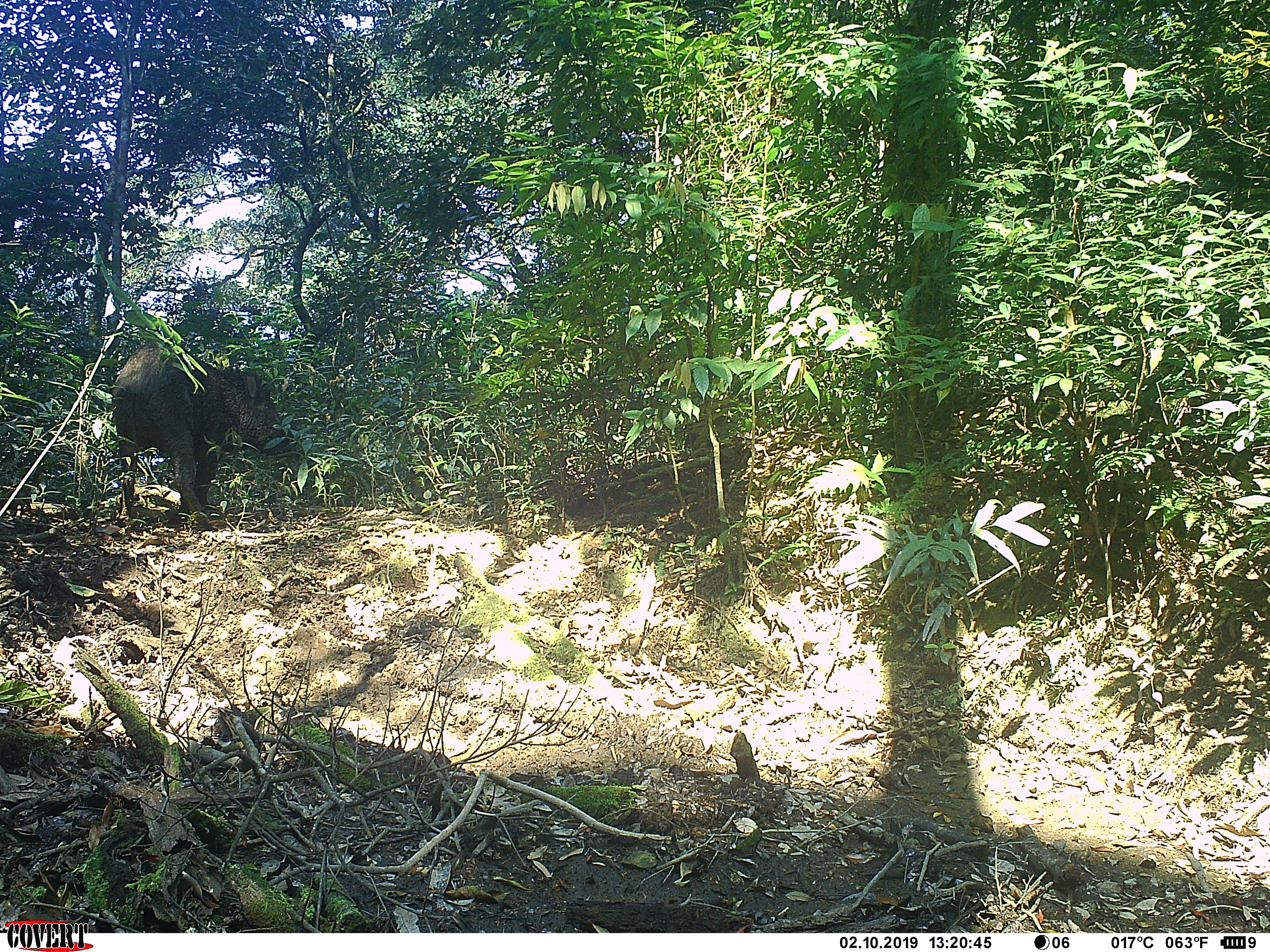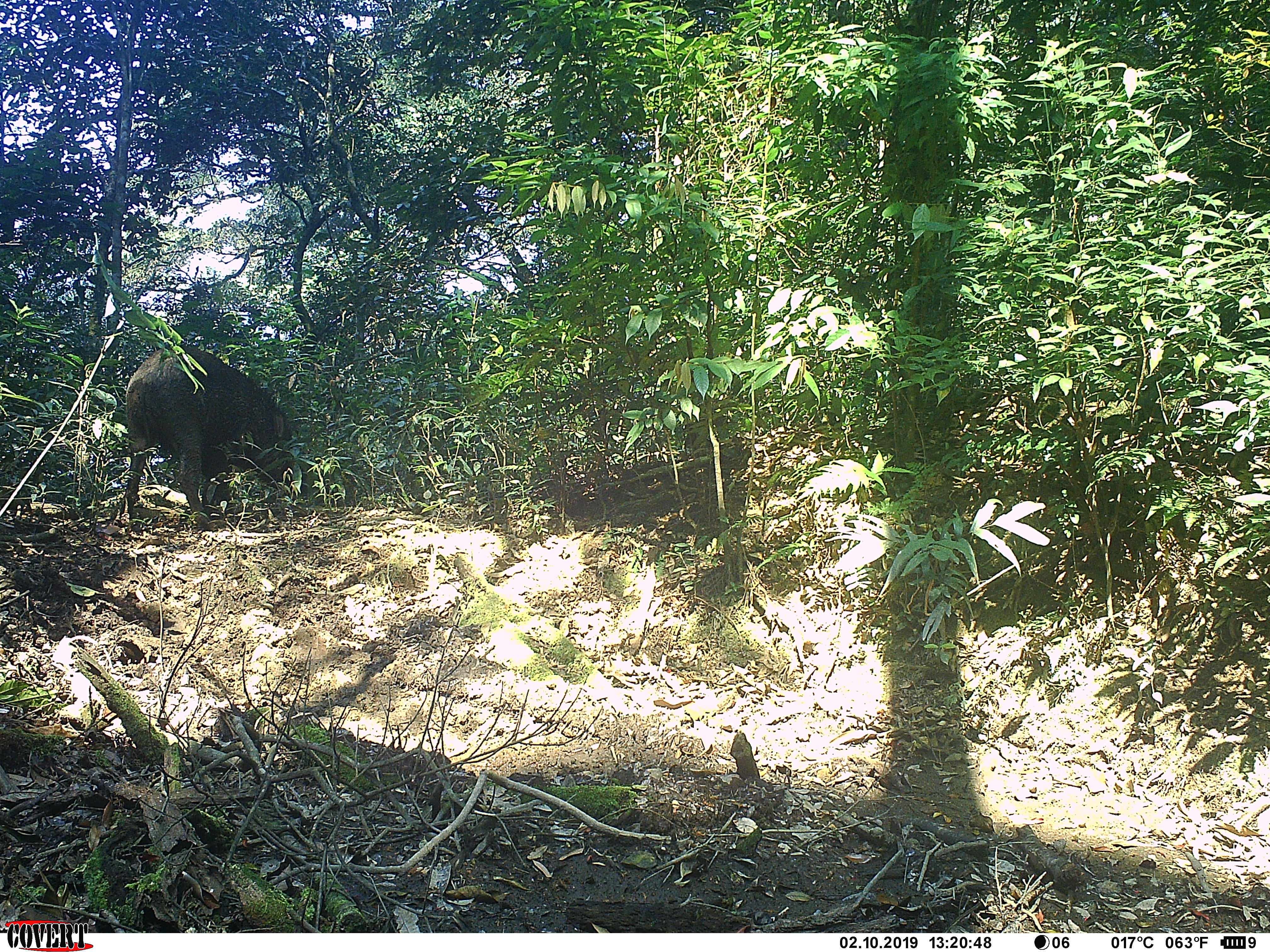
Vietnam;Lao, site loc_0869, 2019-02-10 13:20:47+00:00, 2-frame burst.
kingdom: Animalia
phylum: Chordata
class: Mammalia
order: Artiodactyla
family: Suidae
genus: Sus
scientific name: Sus scrofa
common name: eurasian wild pig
Eurasian wild pig (Sus scrofa). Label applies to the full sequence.